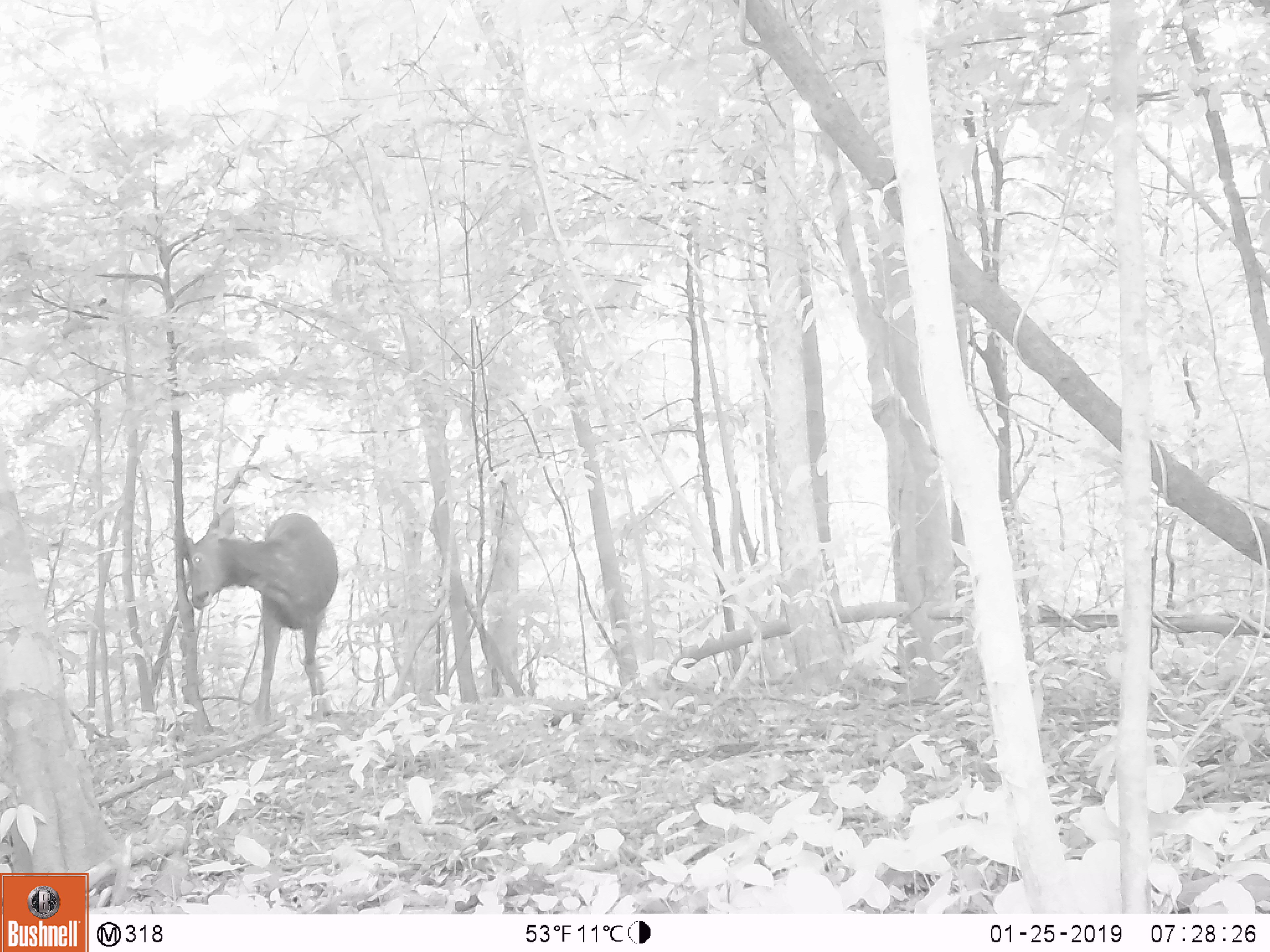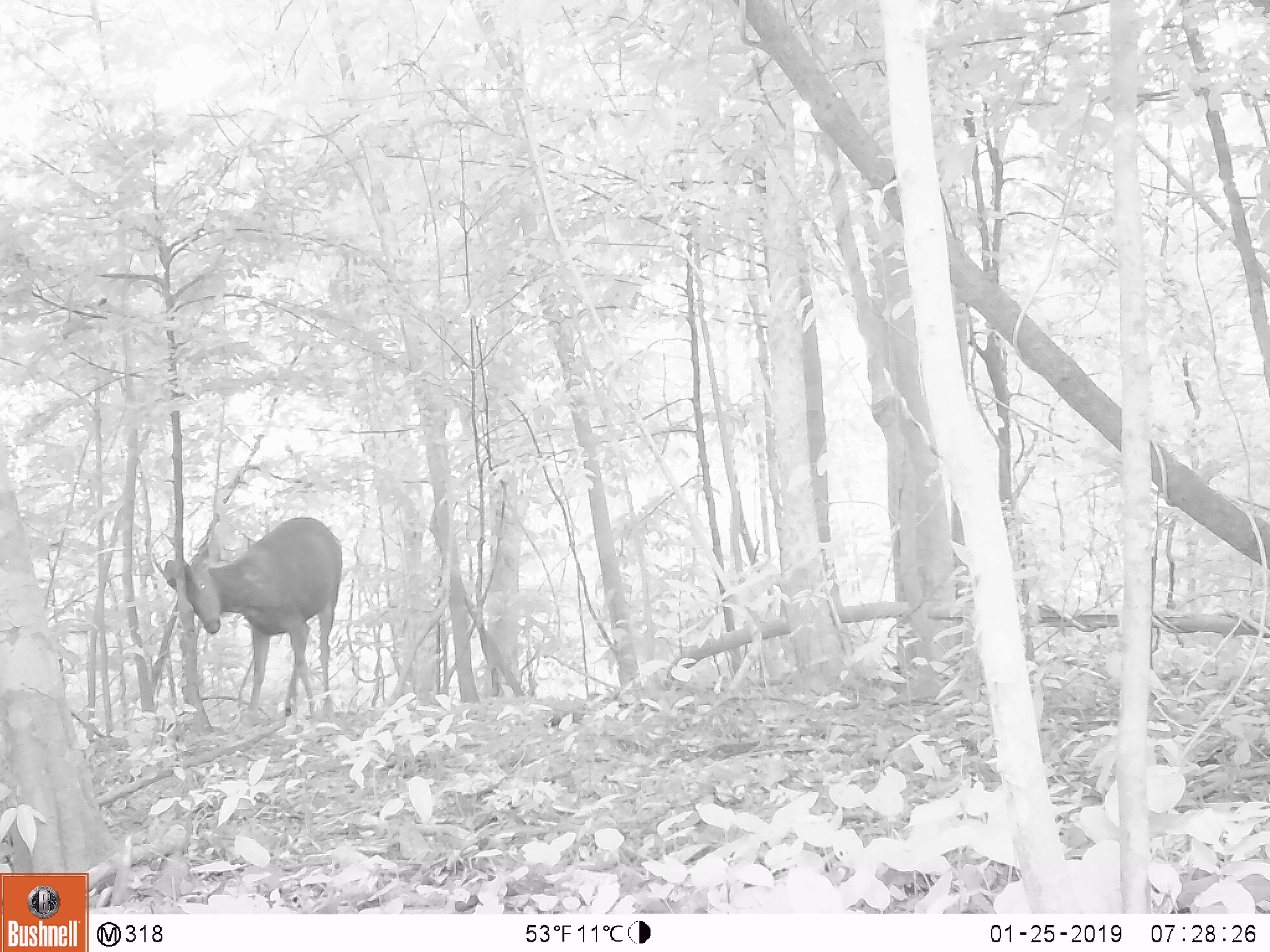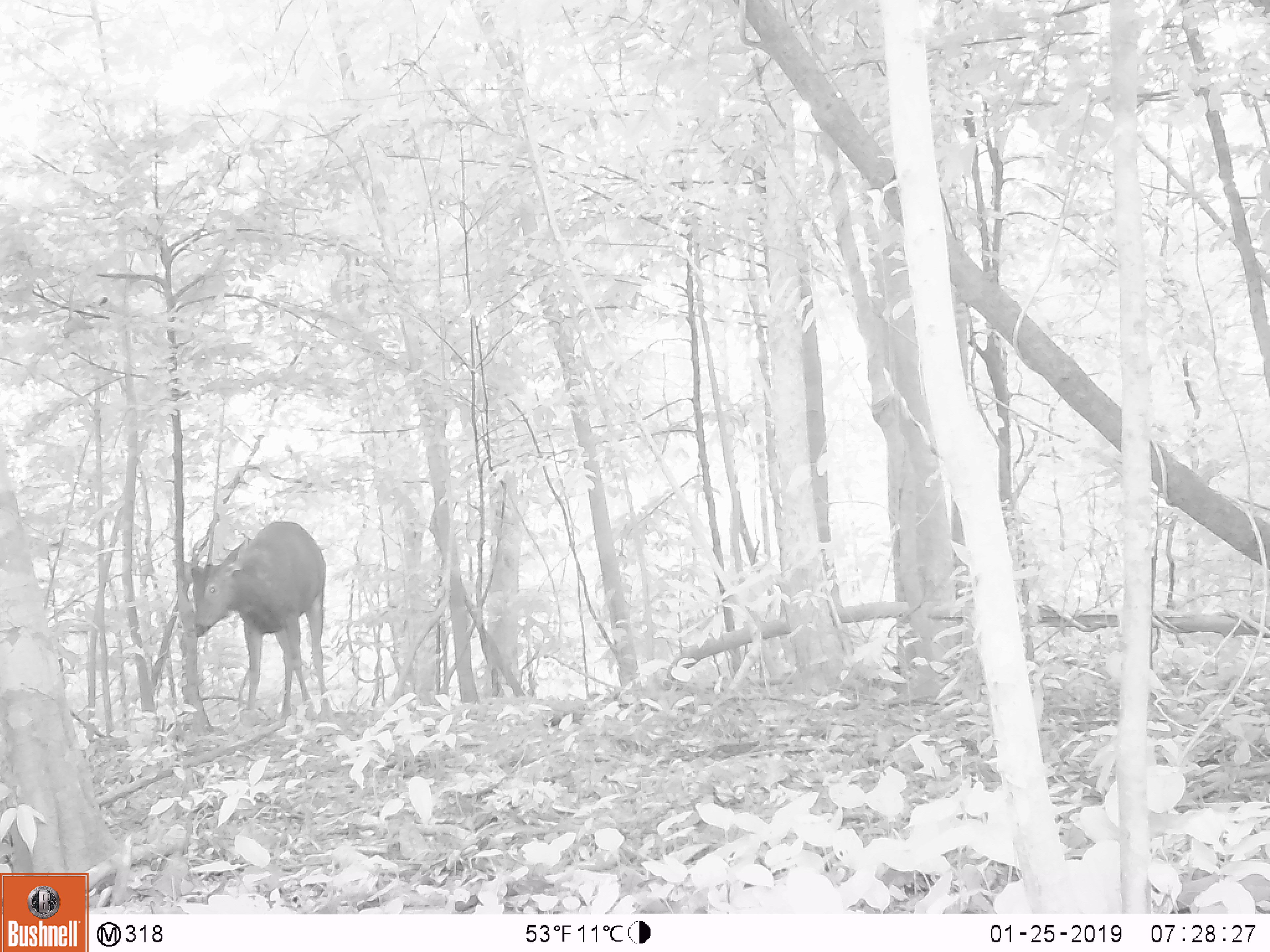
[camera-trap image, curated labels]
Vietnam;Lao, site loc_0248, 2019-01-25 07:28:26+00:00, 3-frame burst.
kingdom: Animalia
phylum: Chordata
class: Mammalia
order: Artiodactyla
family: Cervidae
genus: Rusa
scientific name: Rusa unicolor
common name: sambar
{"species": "sambar (Rusa unicolor)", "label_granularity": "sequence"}